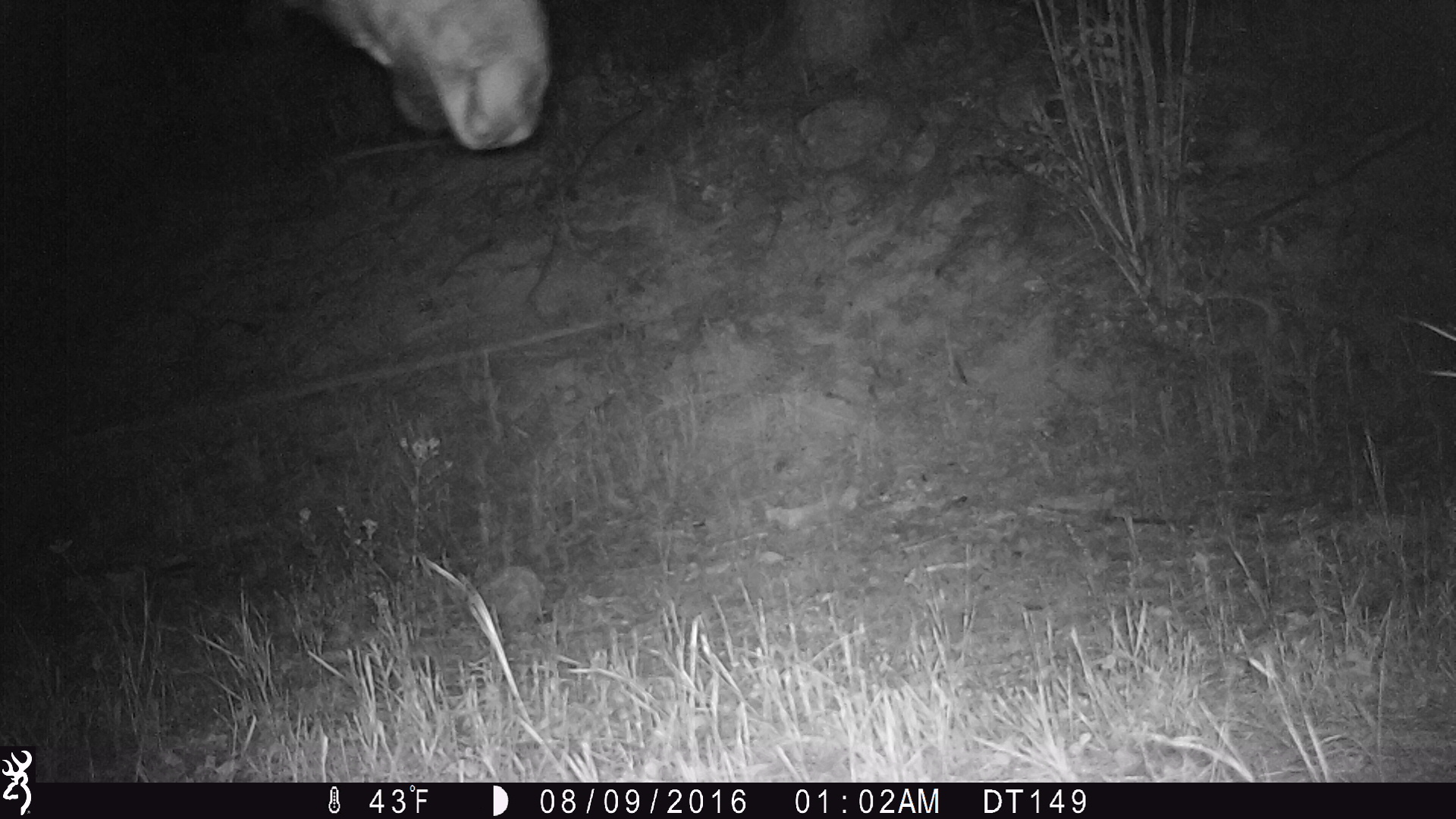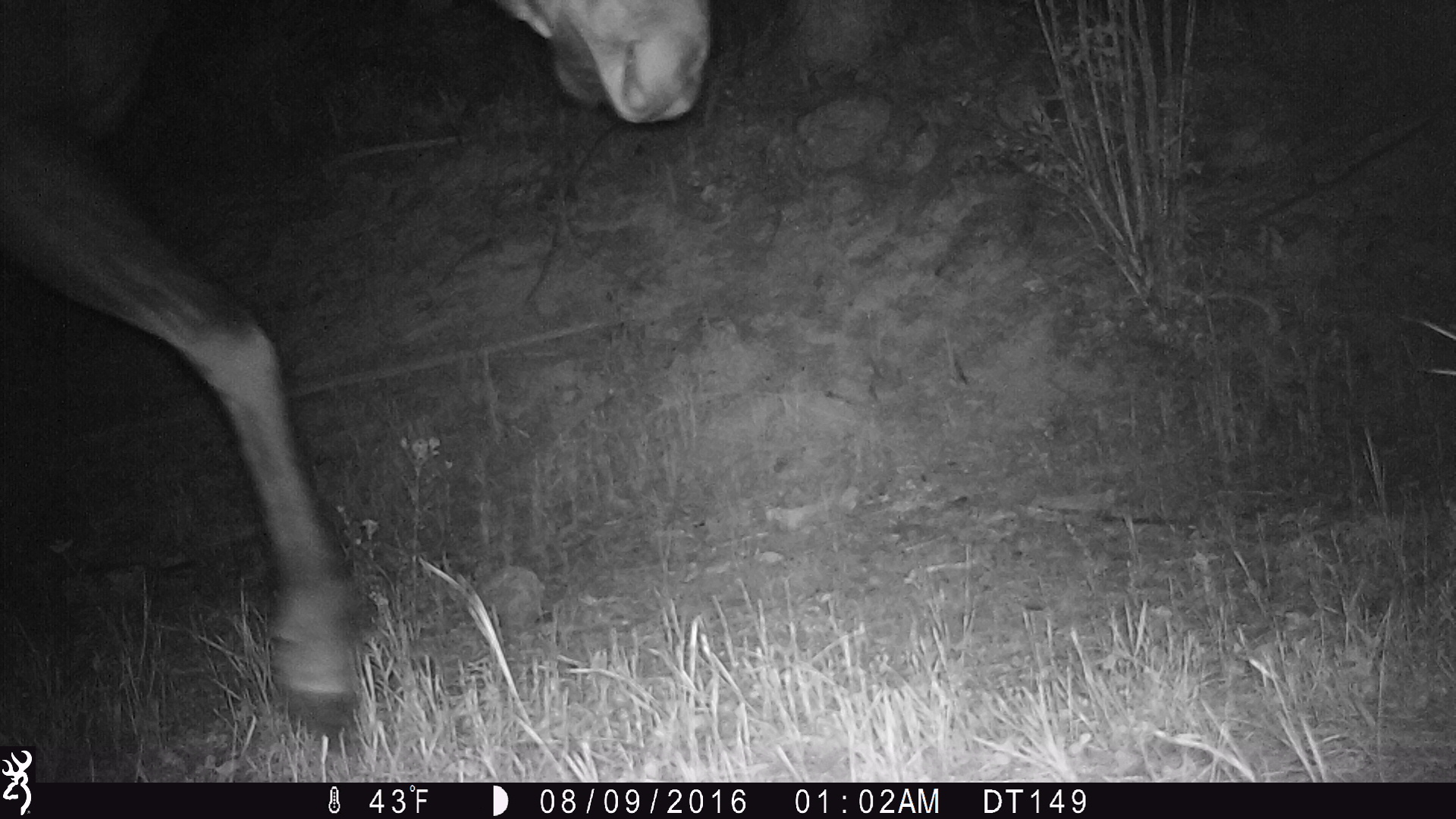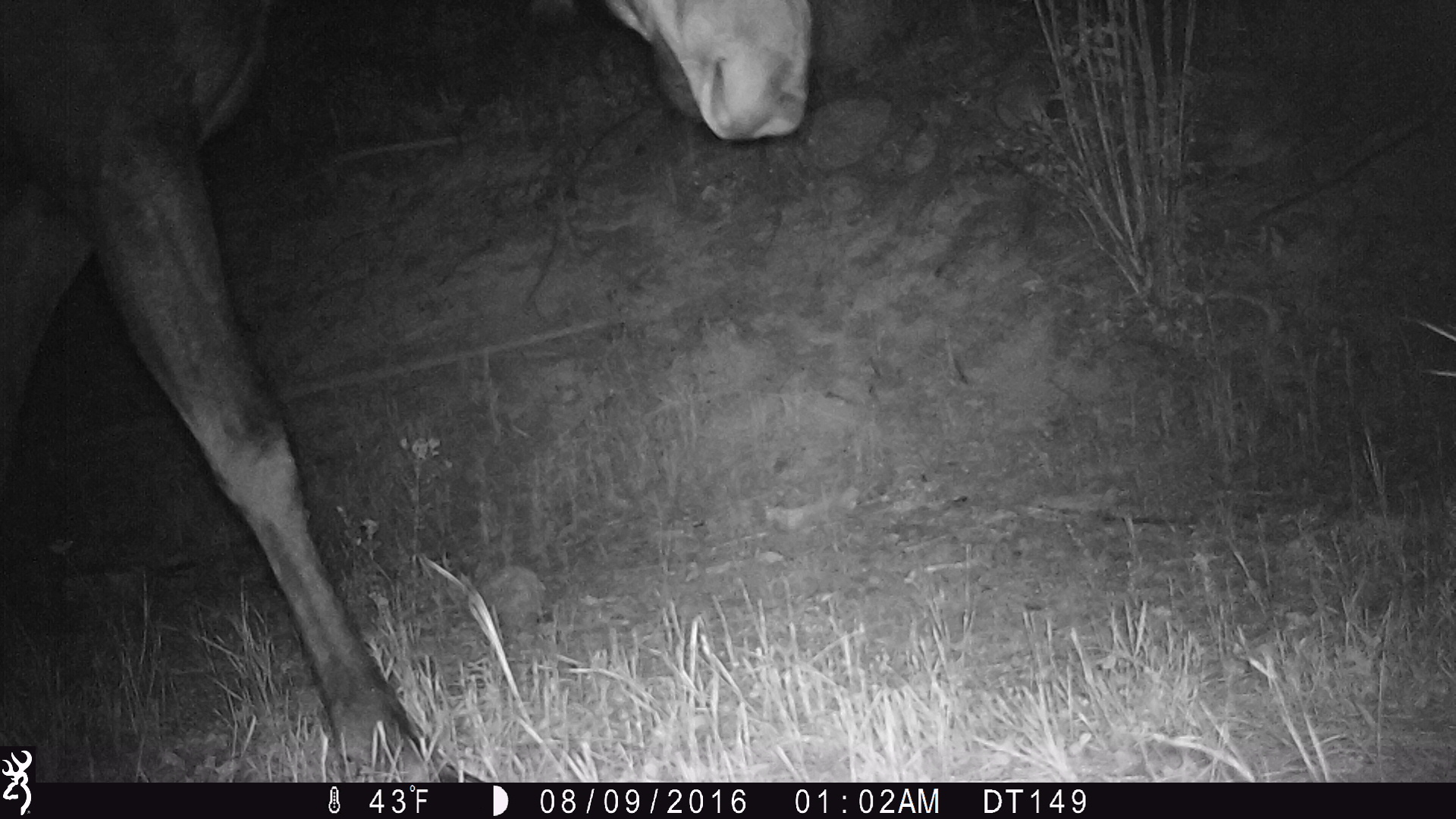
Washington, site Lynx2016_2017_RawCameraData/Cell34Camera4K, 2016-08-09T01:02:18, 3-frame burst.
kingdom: Animalia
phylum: Chordata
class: Mammalia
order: Artiodactyla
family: Cervidae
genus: Alces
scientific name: Alces alces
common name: moose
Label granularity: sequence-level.